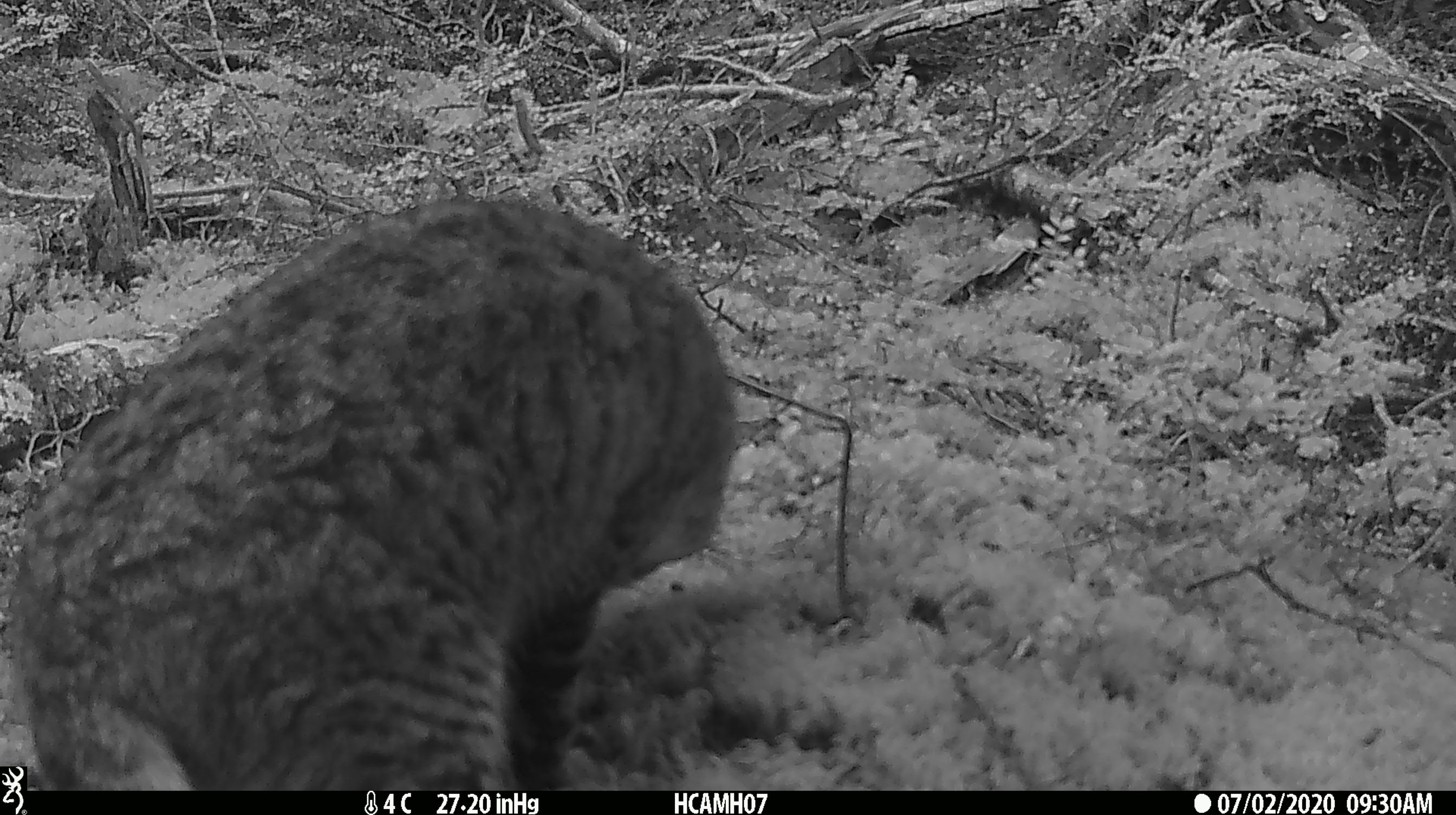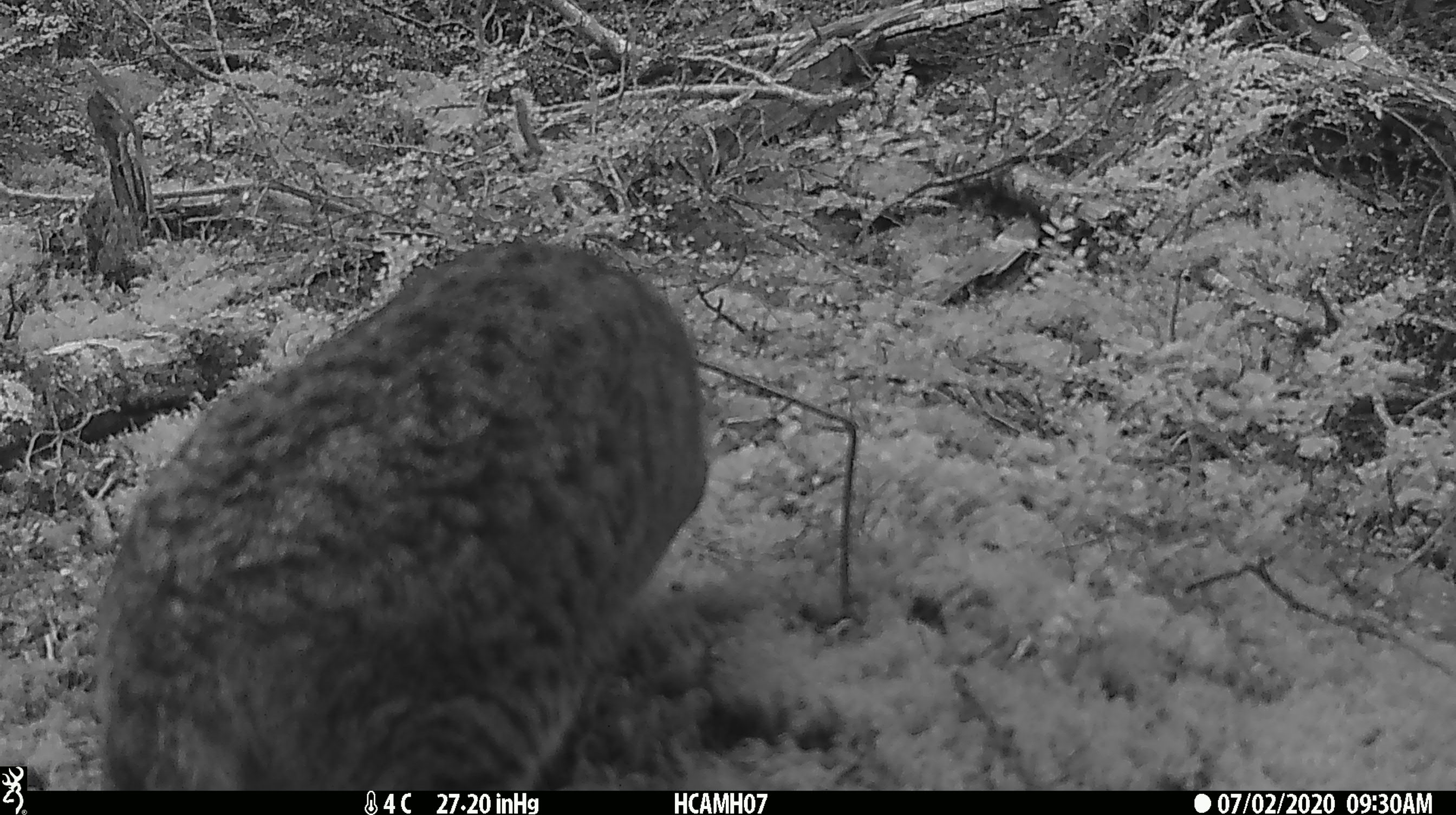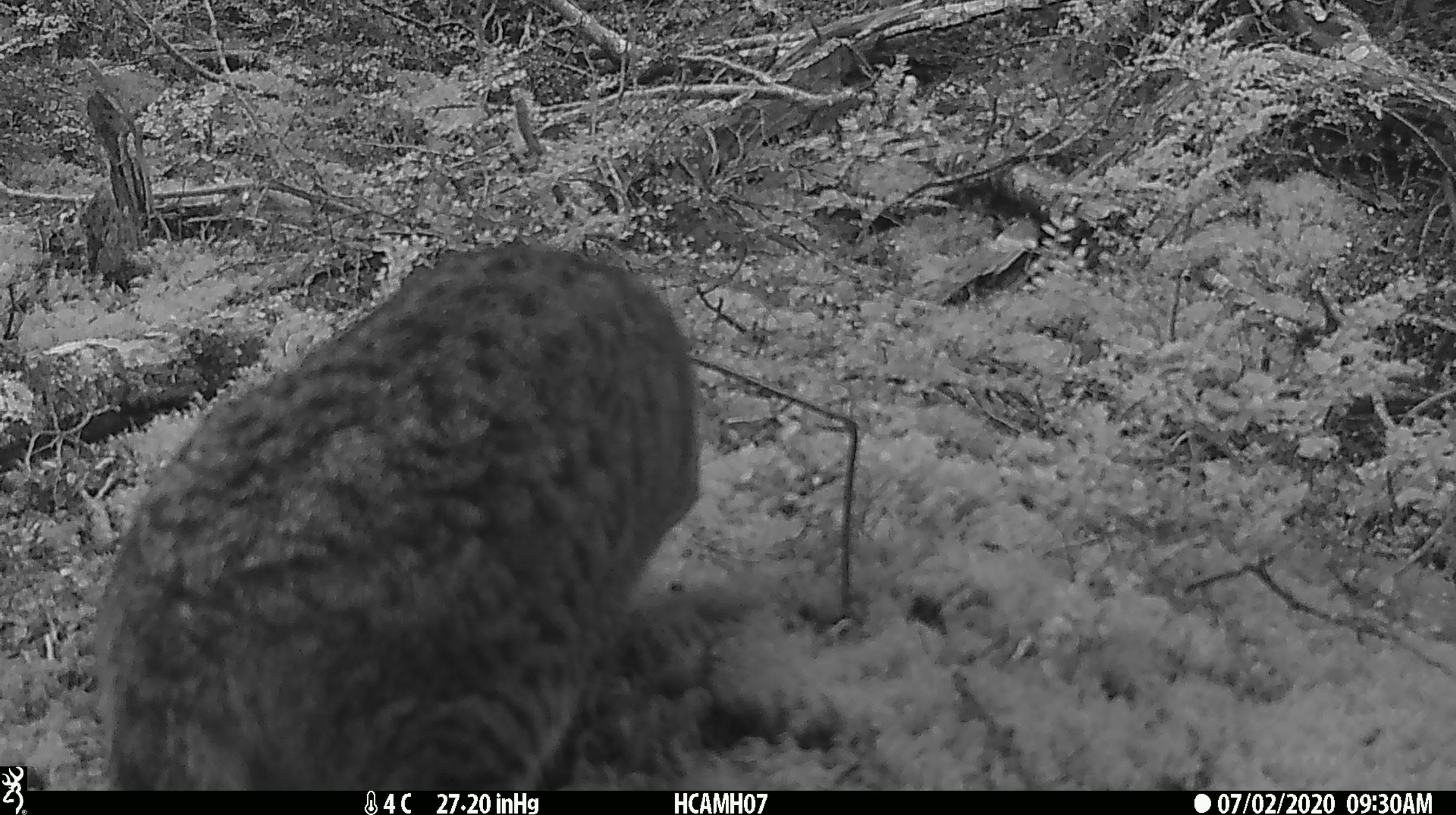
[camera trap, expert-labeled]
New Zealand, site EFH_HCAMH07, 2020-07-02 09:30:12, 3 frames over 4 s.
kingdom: Animalia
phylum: Chordata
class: Mammalia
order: Carnivora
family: Felidae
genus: Felis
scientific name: Felis catus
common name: domestic cat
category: cat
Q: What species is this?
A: Cat (domestic cat) (Felis catus).